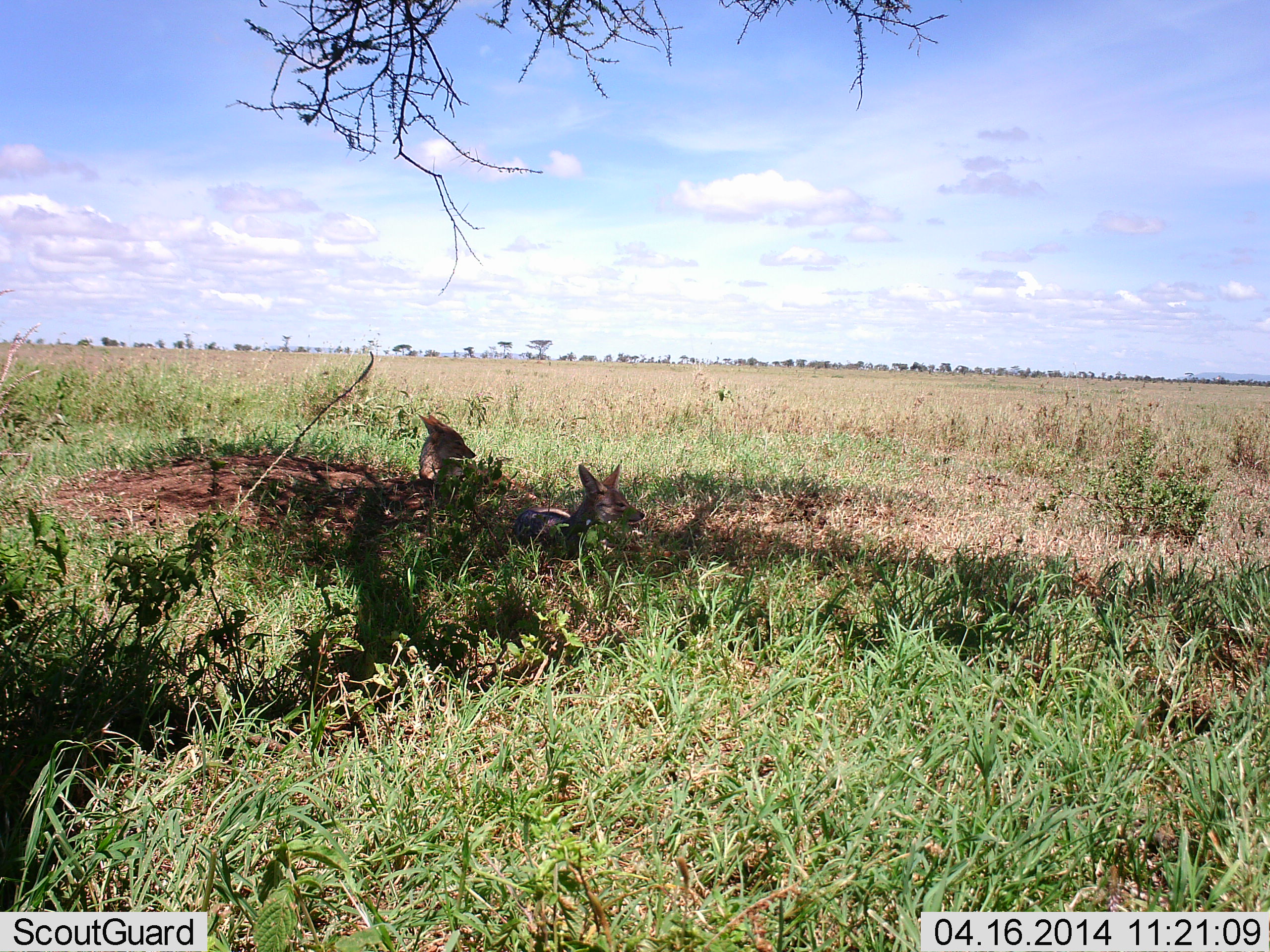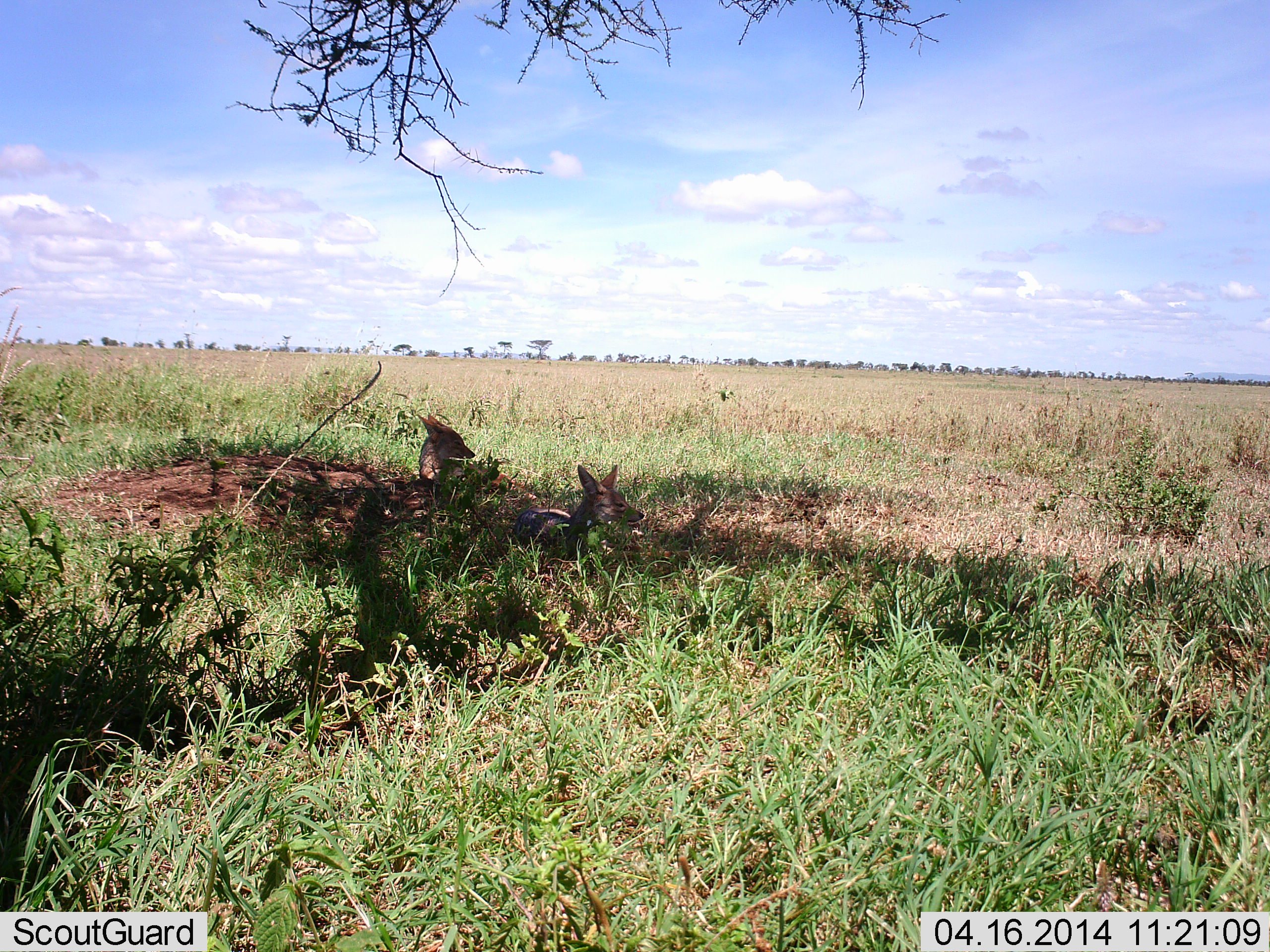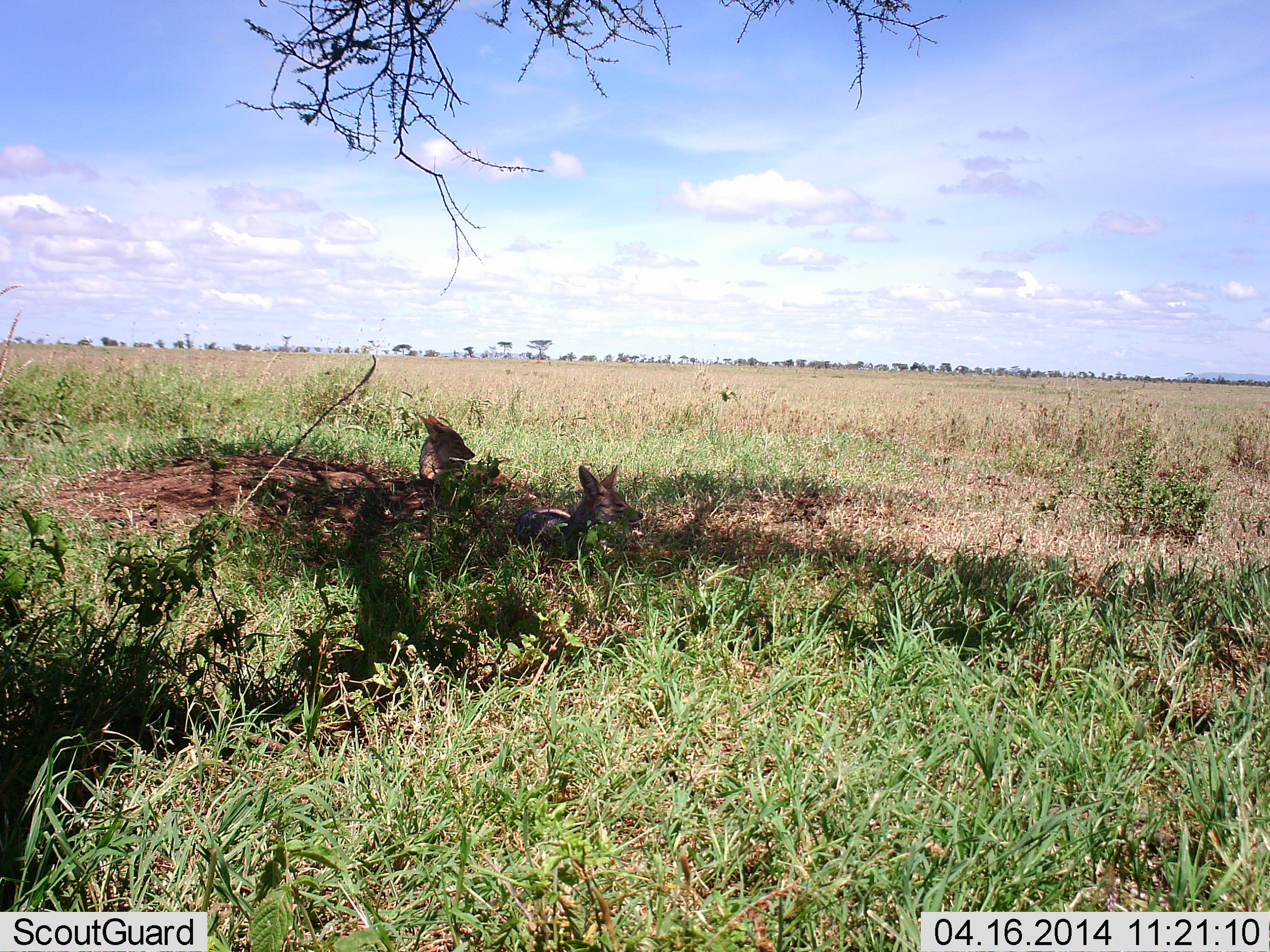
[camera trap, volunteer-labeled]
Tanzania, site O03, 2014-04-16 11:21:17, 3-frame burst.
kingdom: Animalia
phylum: Chordata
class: Mammalia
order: Carnivora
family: Canidae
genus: Lupulella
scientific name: Lupulella mesomelas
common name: black-backed jackal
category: jackal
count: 2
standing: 0%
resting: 100%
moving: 0%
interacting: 0%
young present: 0%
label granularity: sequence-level